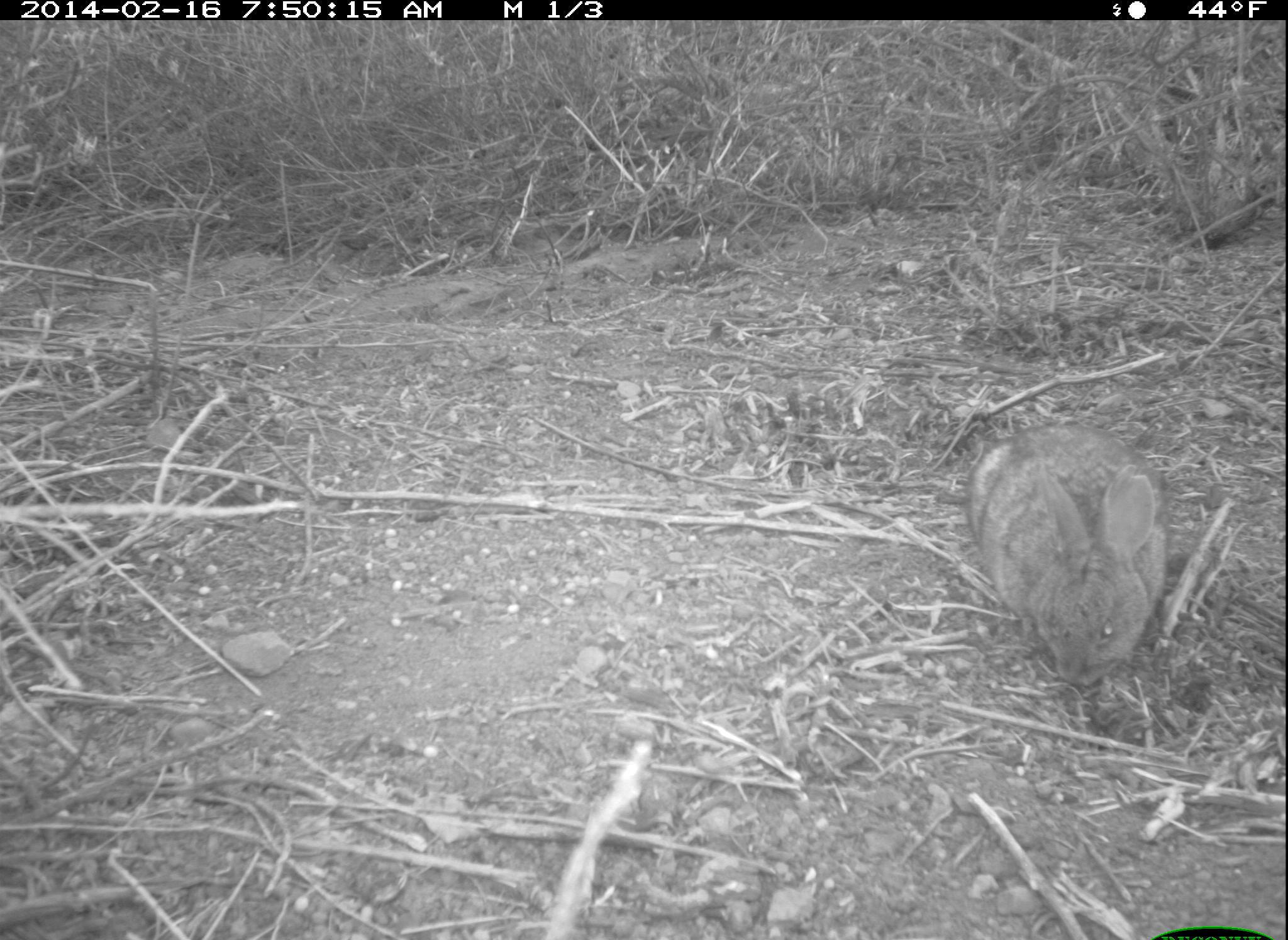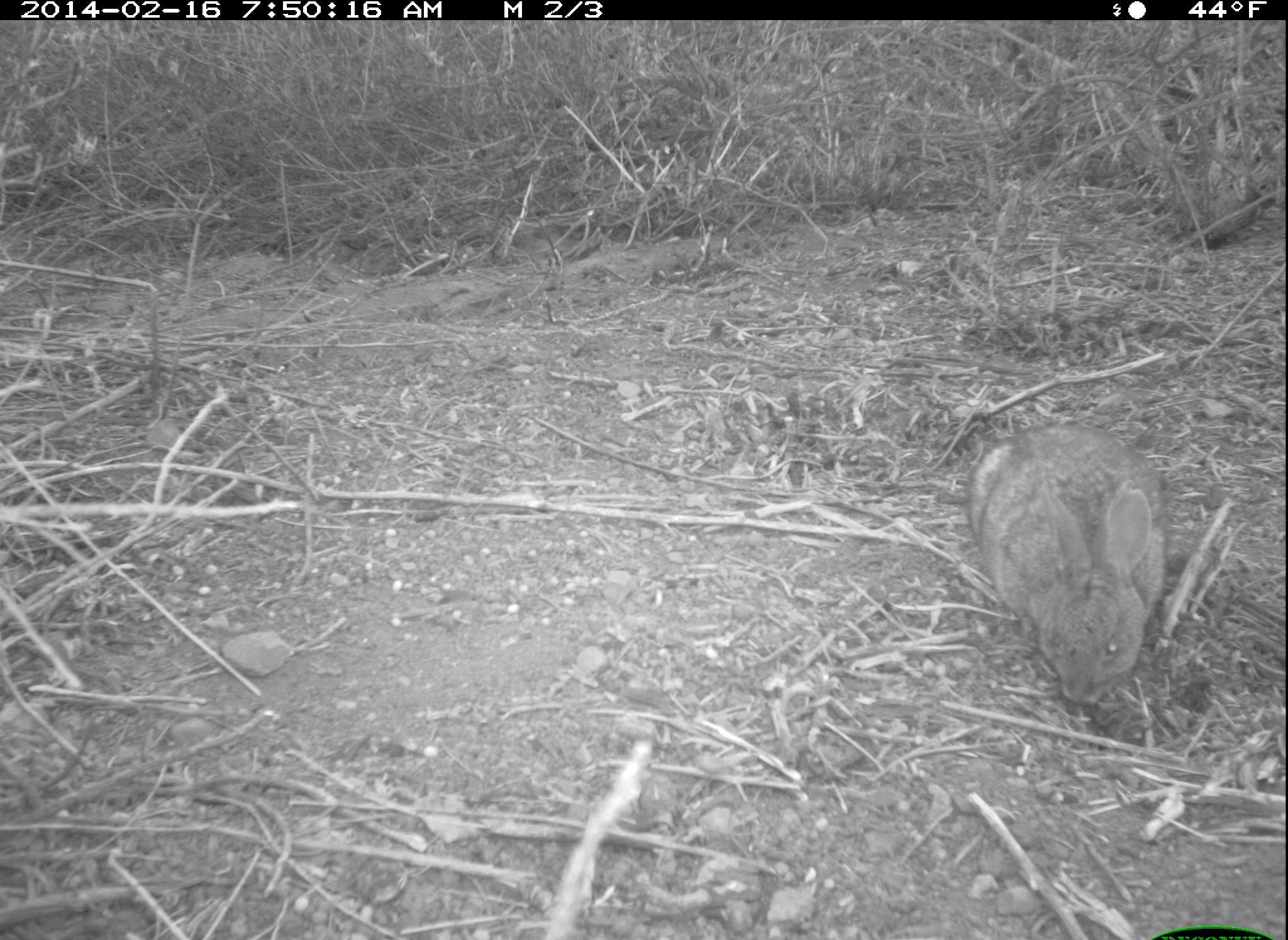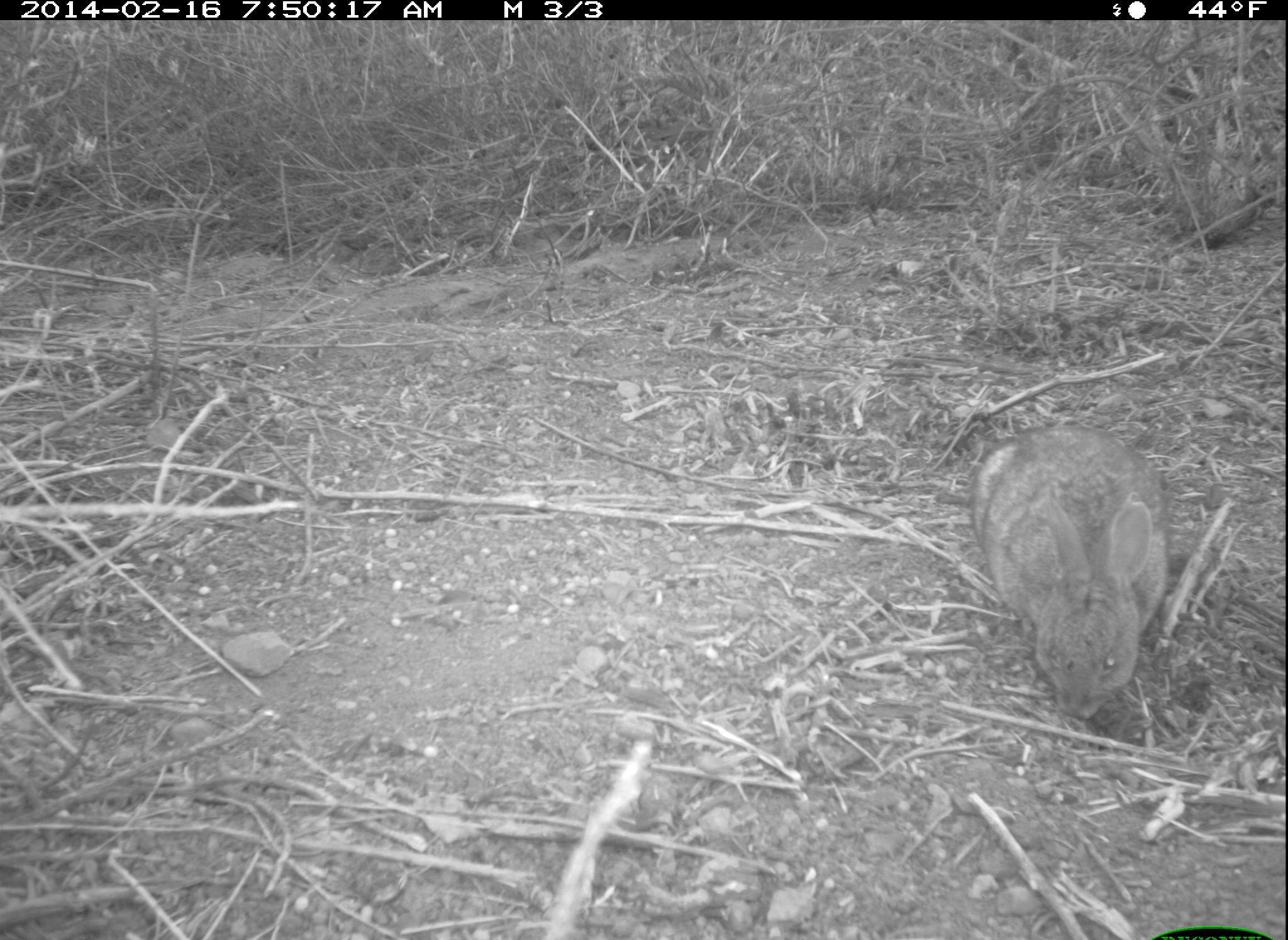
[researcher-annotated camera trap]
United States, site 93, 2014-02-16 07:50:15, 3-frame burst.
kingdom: Animalia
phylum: Chordata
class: Mammalia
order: Lagomorpha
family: Leporidae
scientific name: Leporidae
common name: rabbits and hares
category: rabbit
Rabbit (rabbits and hares) (Leporidae).